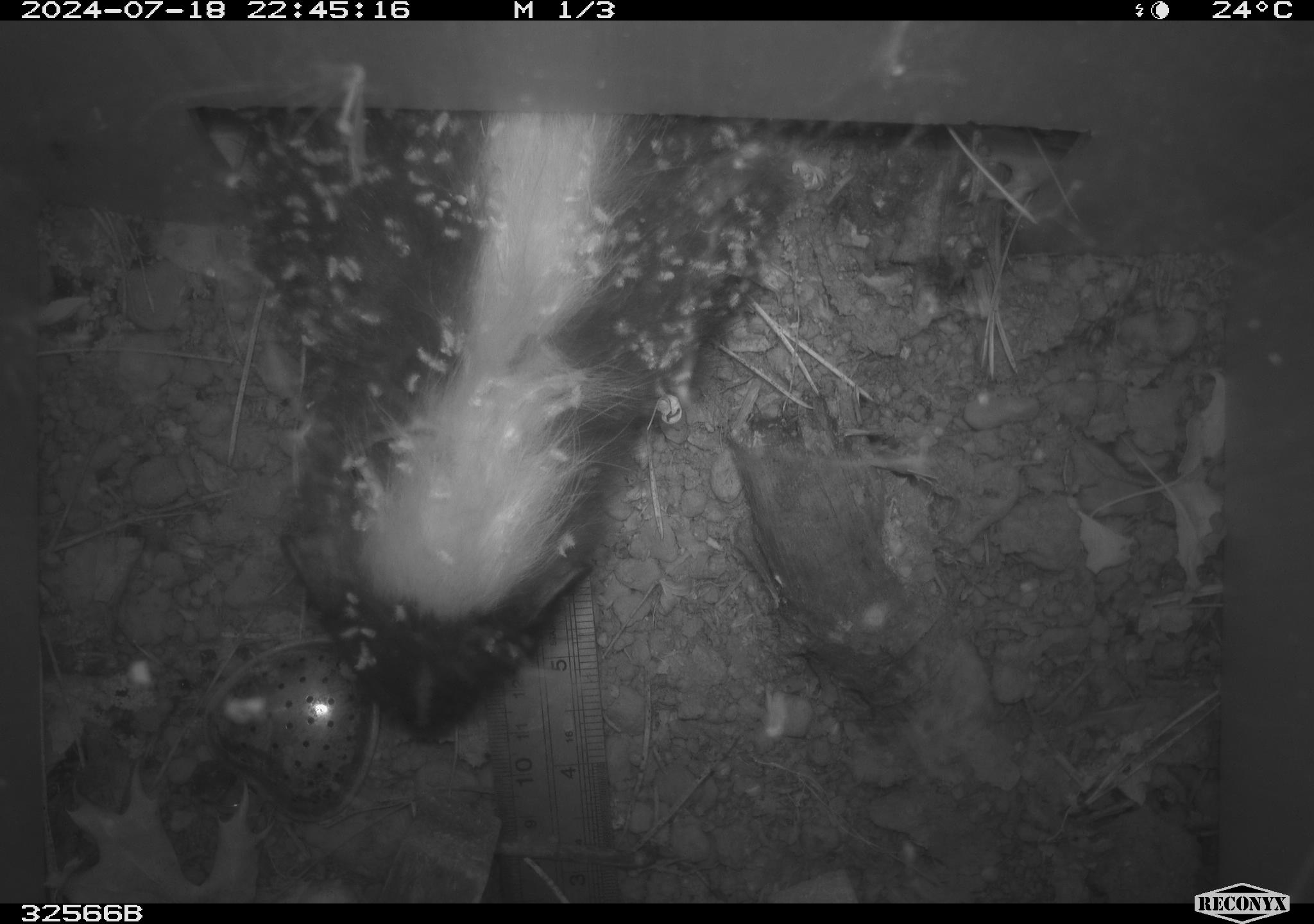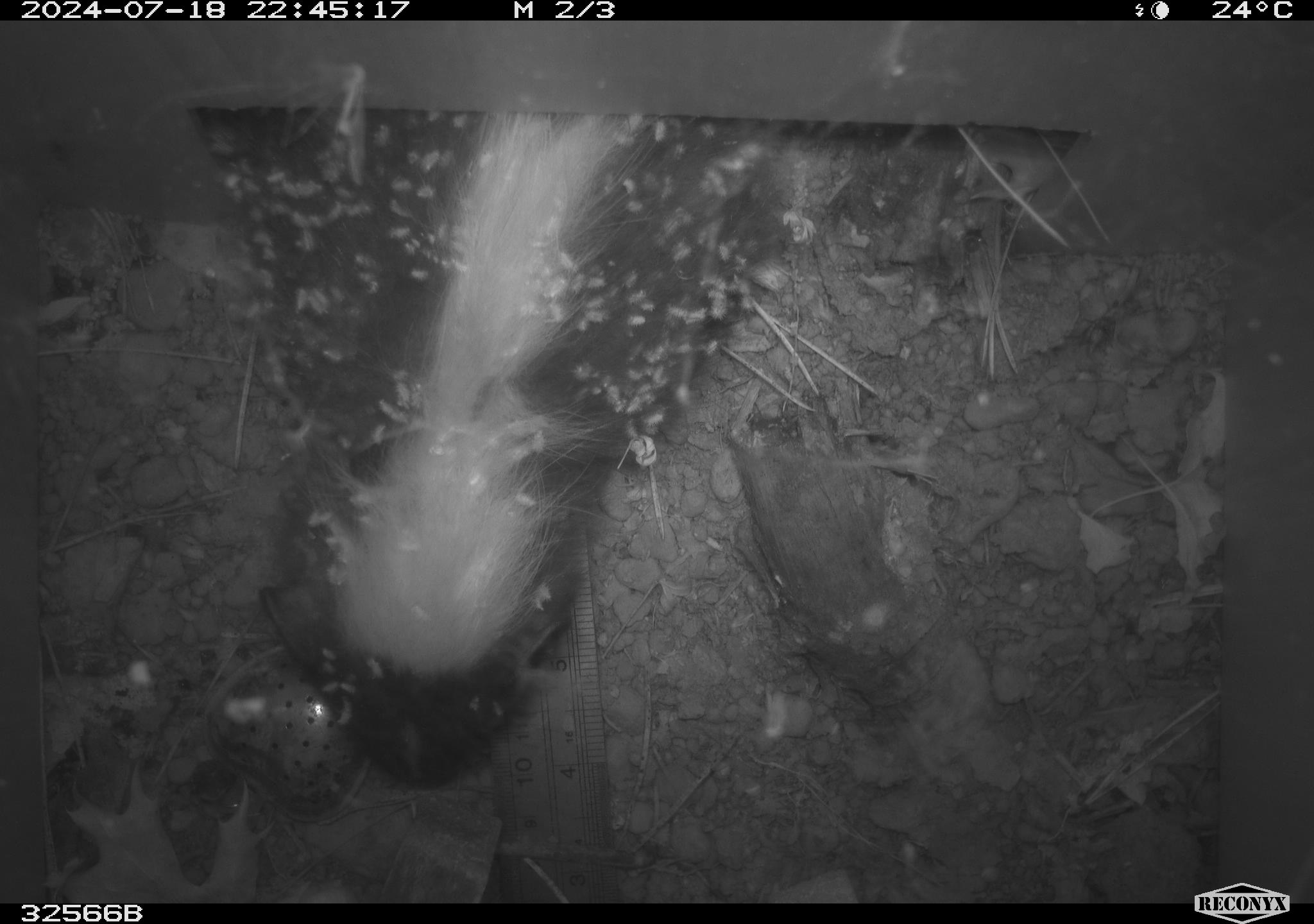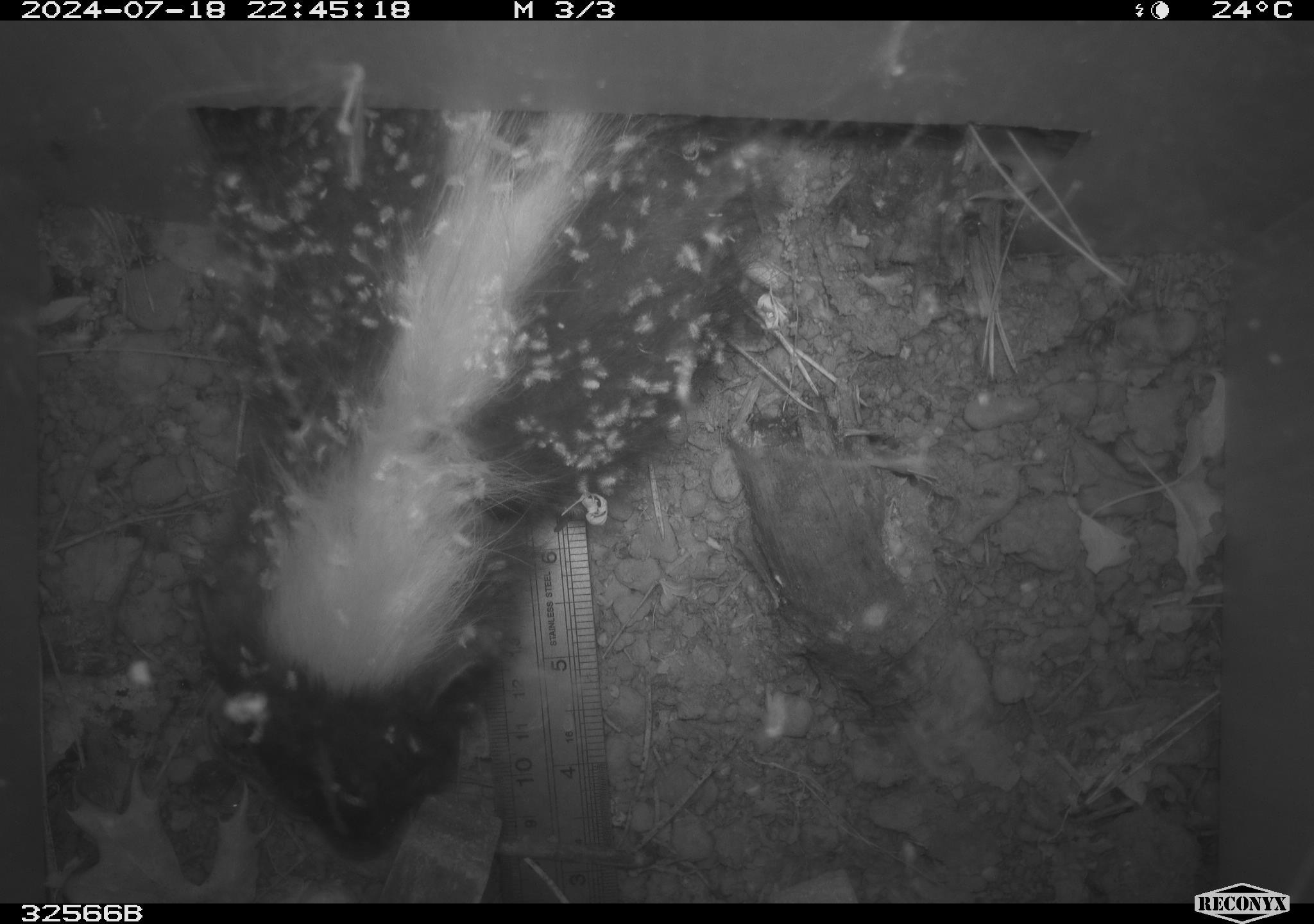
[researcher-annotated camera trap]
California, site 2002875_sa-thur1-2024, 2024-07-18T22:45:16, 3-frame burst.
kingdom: Animalia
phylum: Chordata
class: Mammalia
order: Carnivora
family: Mephitidae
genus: Mephitis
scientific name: Mephitis mephitis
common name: striped skunk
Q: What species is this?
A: Striped skunk (Mephitis mephitis).